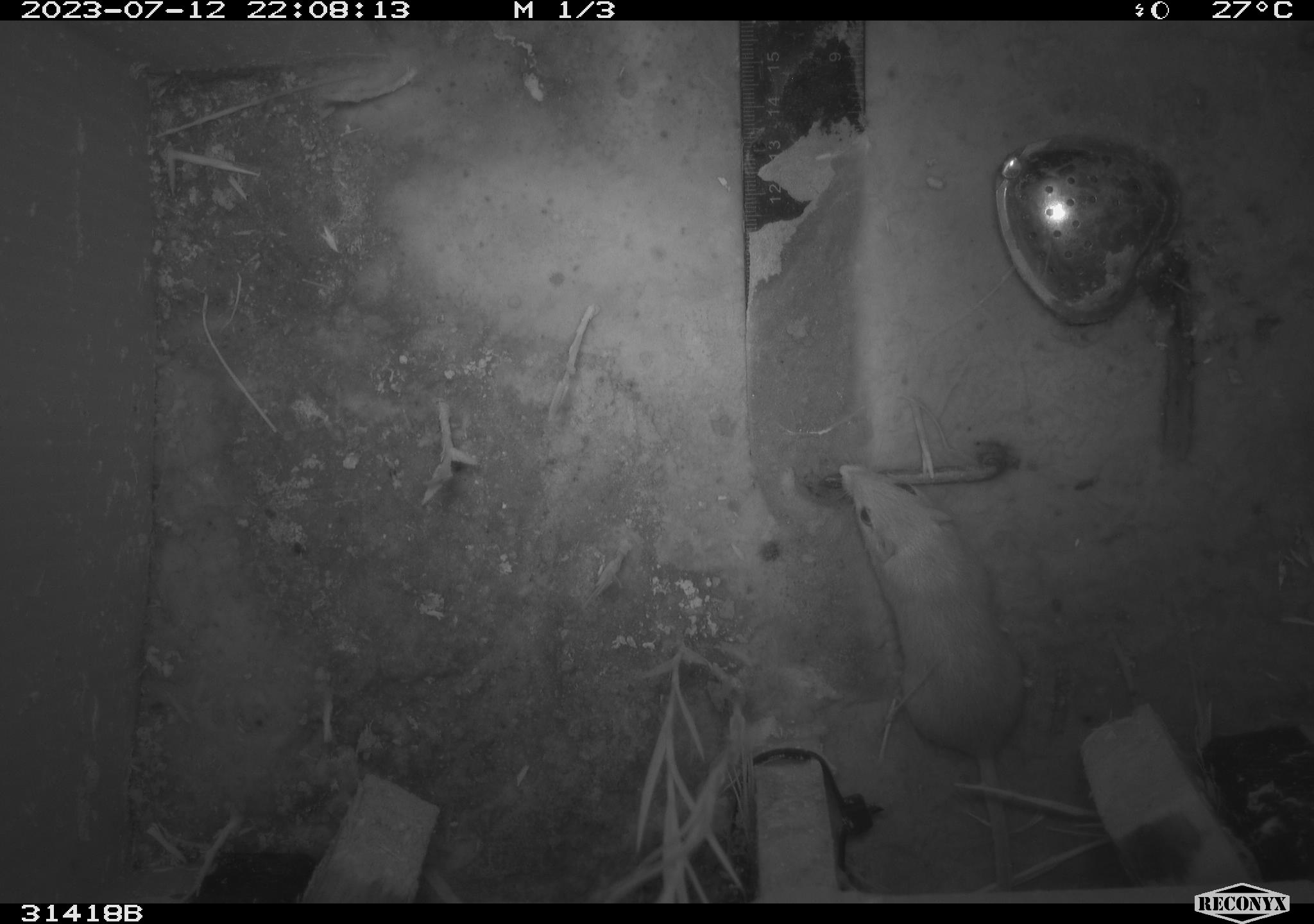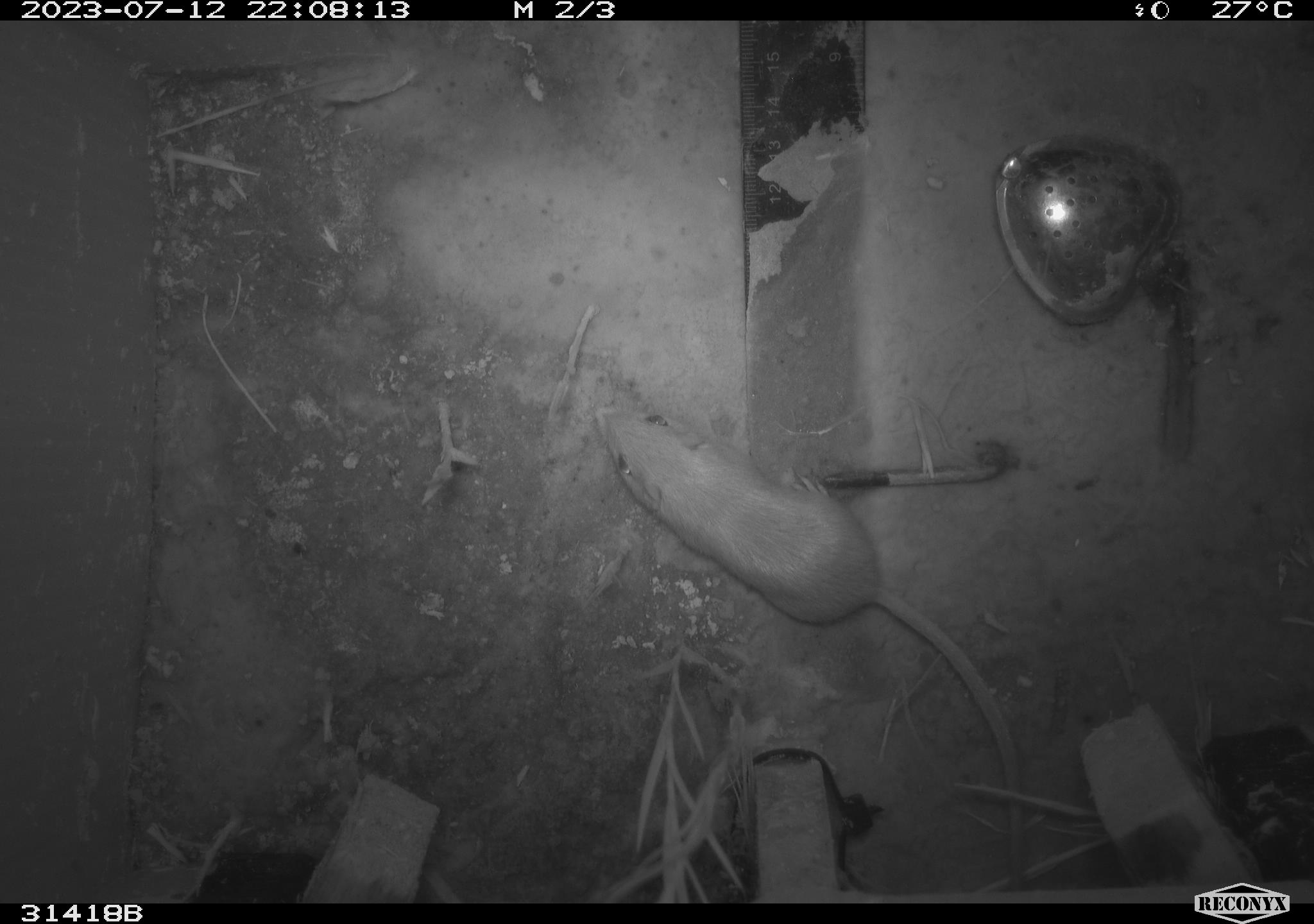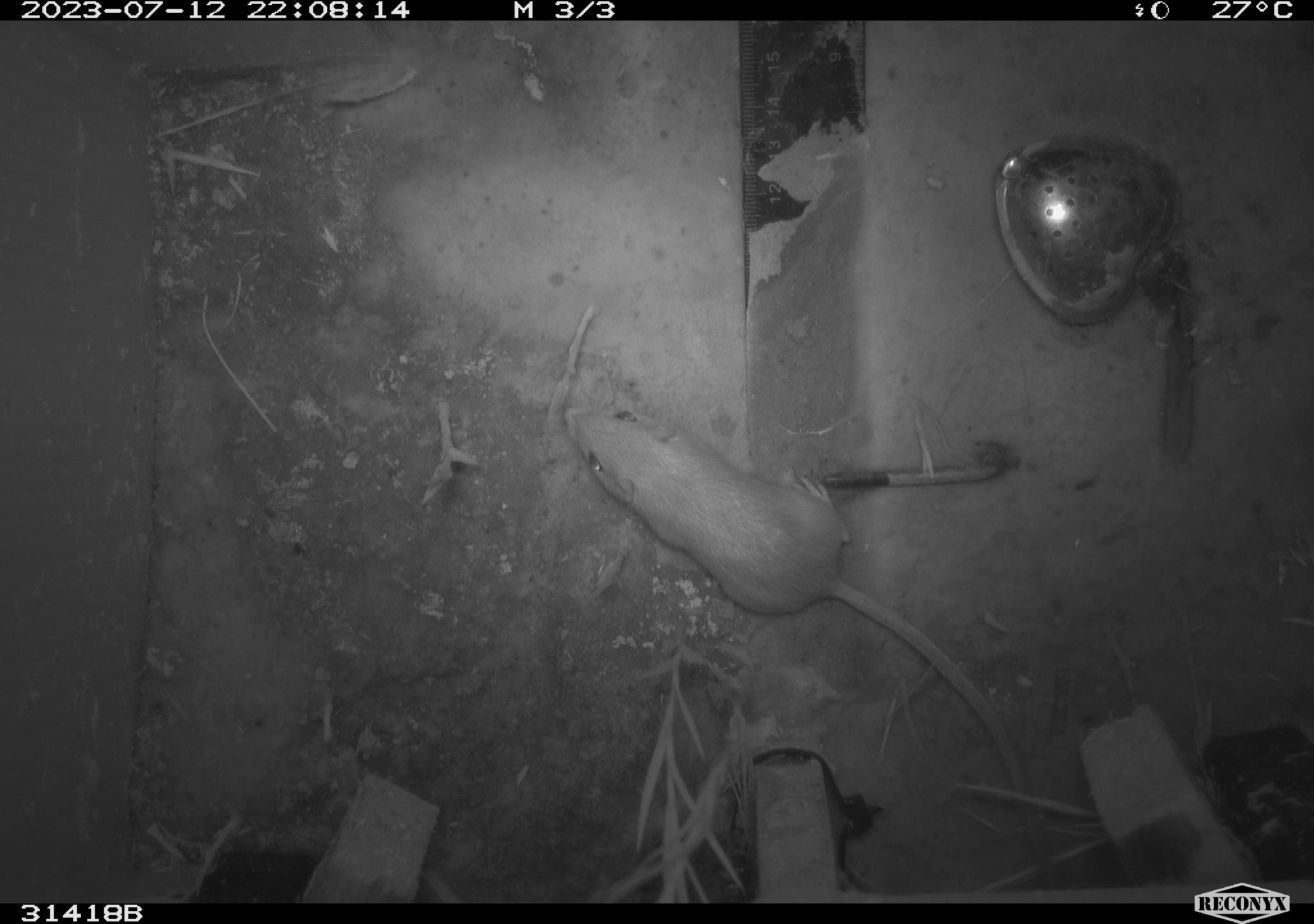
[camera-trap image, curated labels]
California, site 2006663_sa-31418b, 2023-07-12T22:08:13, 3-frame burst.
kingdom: Animalia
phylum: Chordata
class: Mammalia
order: Rodentia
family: Heteromyidae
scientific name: Heteromyidae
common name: kangaroo rats and pocket mice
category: heteromyidae family